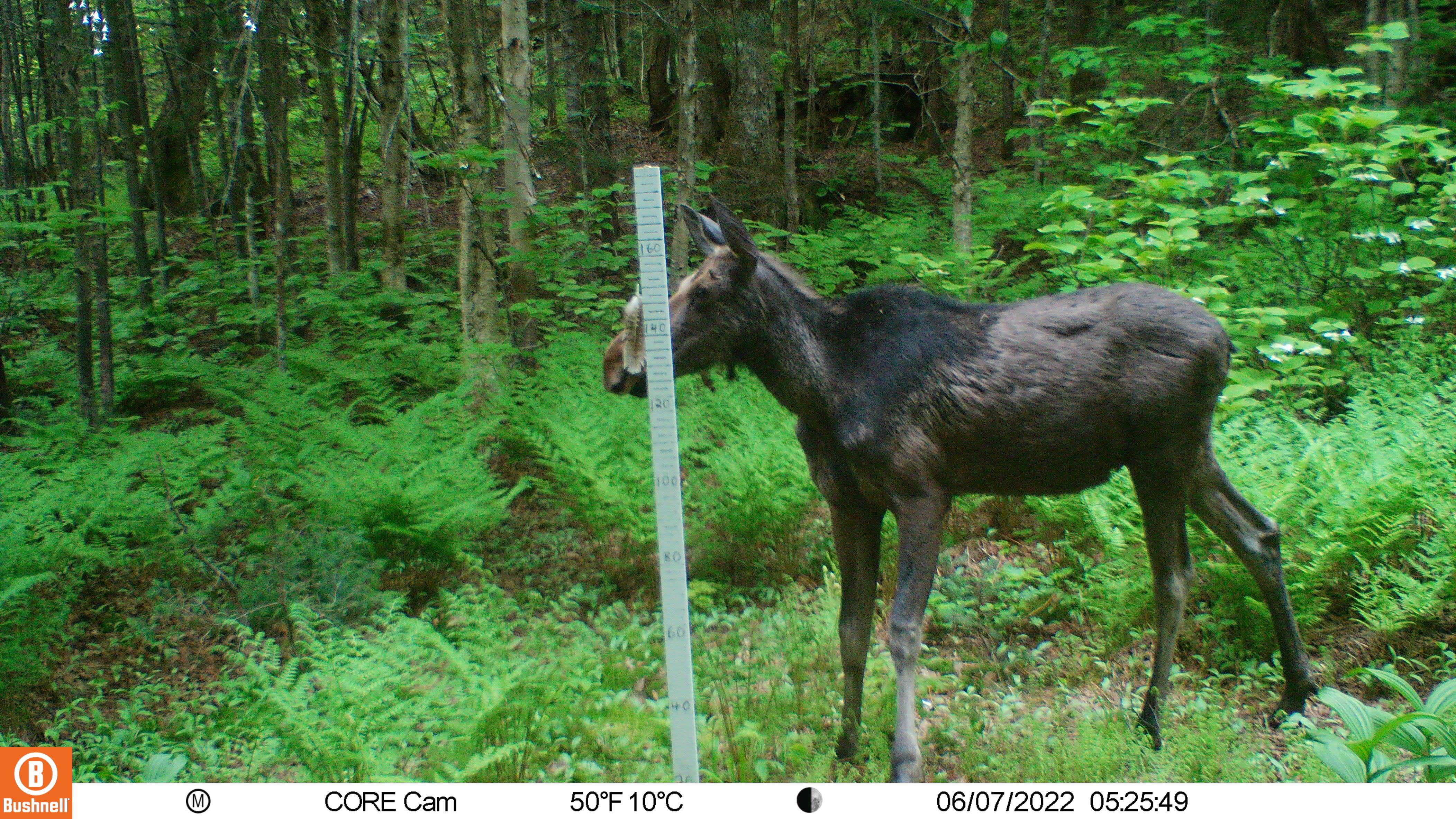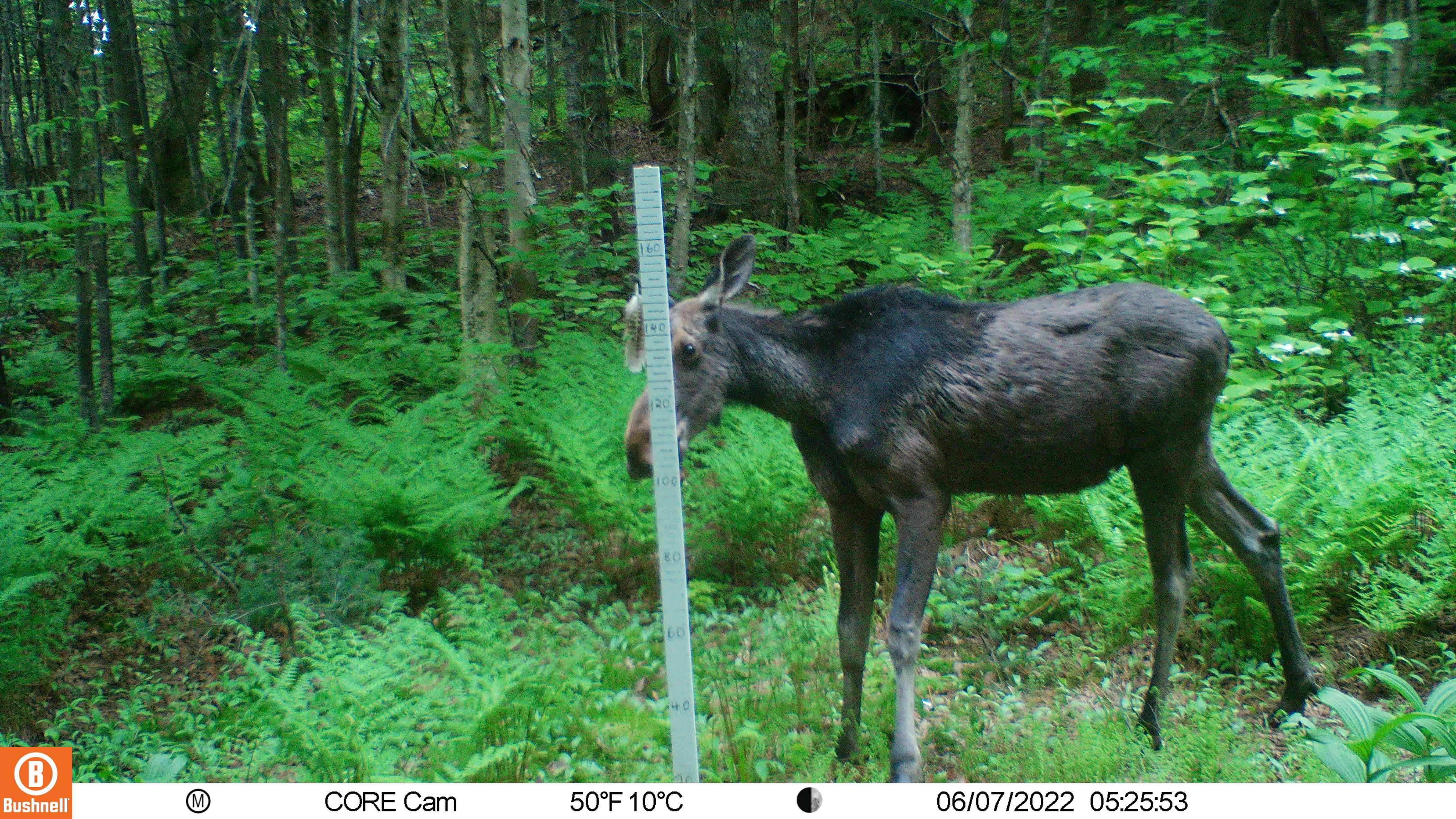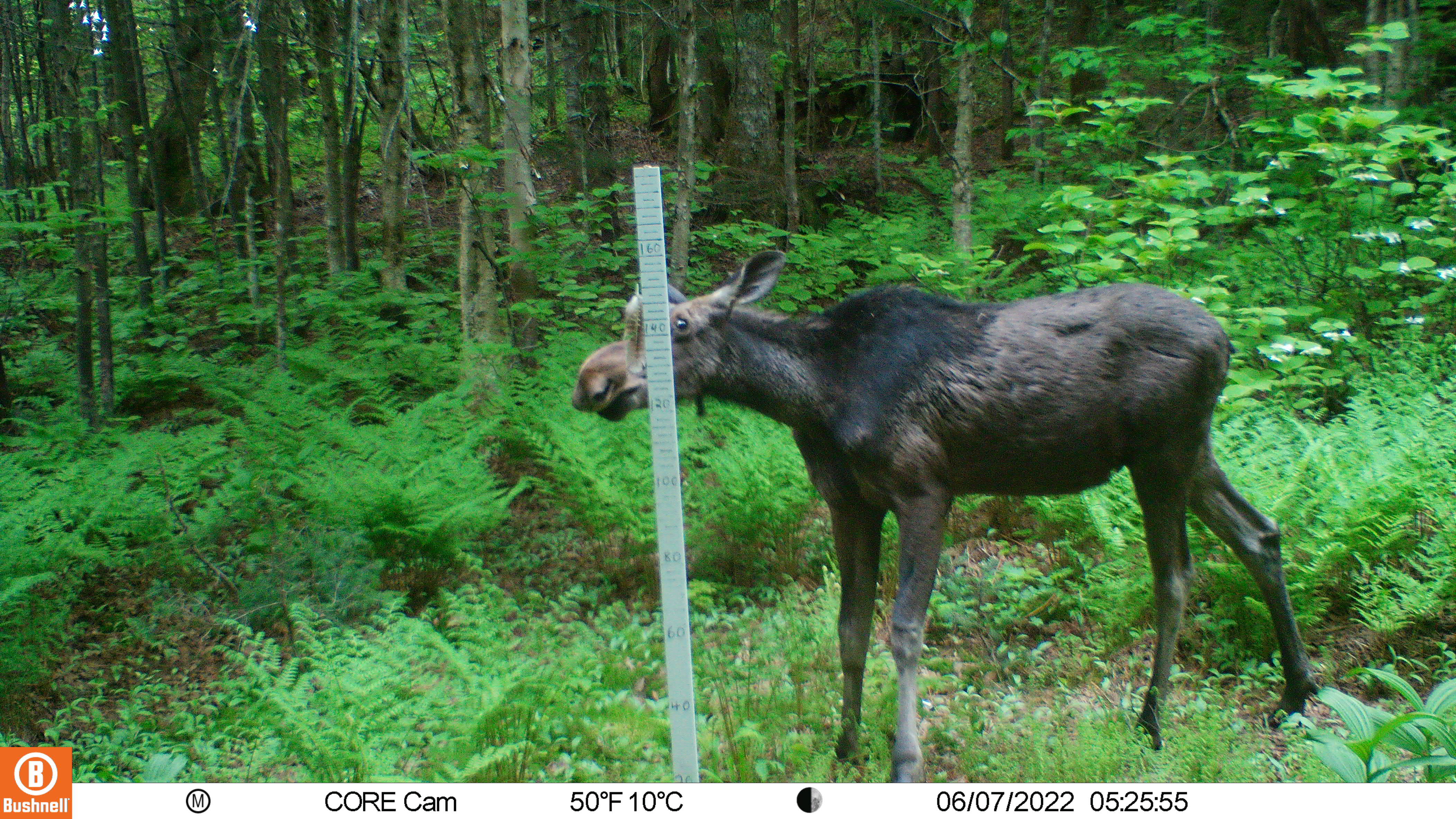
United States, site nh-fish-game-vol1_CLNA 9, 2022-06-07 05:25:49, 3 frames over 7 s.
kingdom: Animalia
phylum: Chordata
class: Mammalia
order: Artiodactyla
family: Cervidae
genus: Alces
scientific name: Alces alces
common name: moose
Moose (Alces alces).